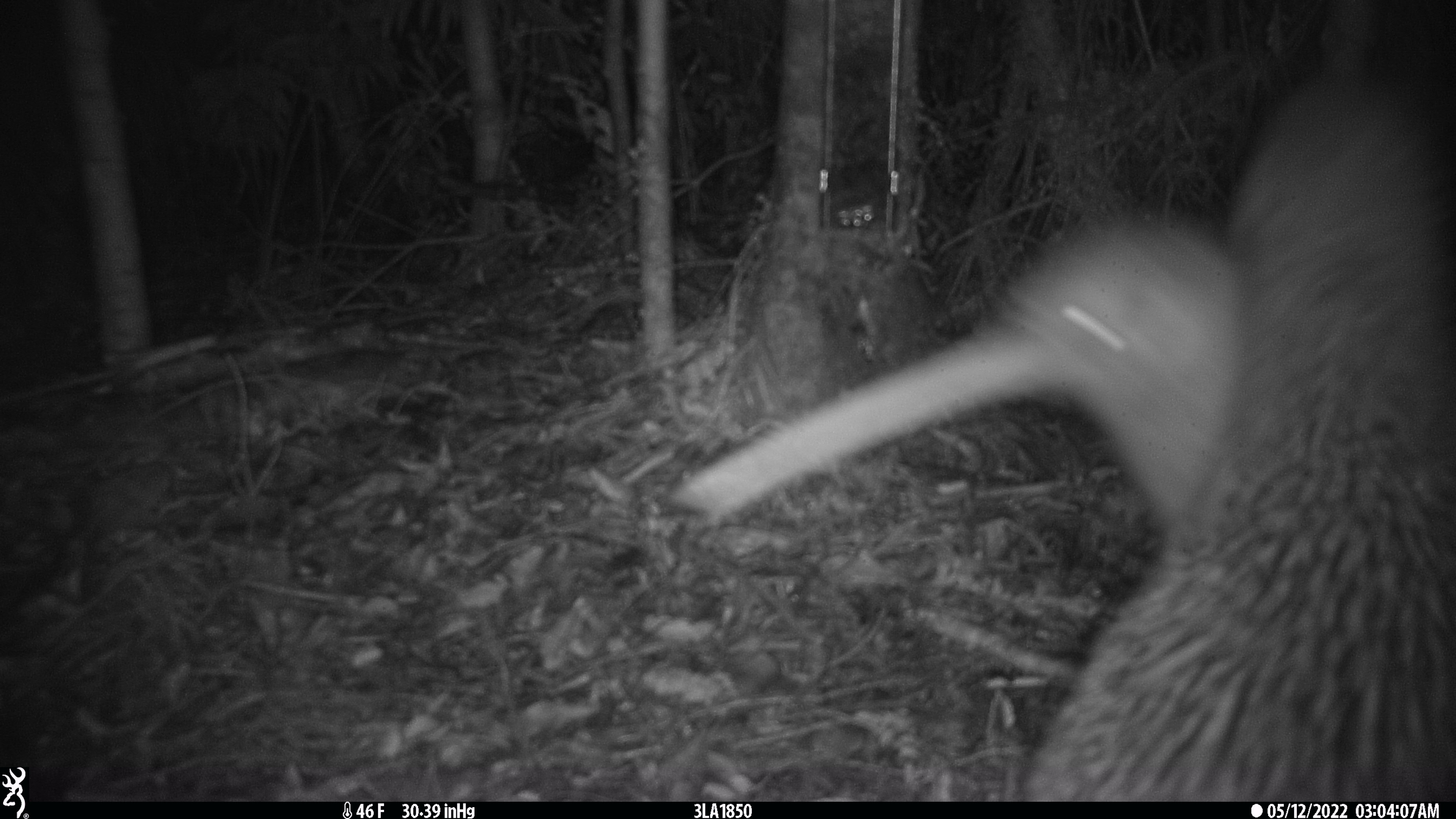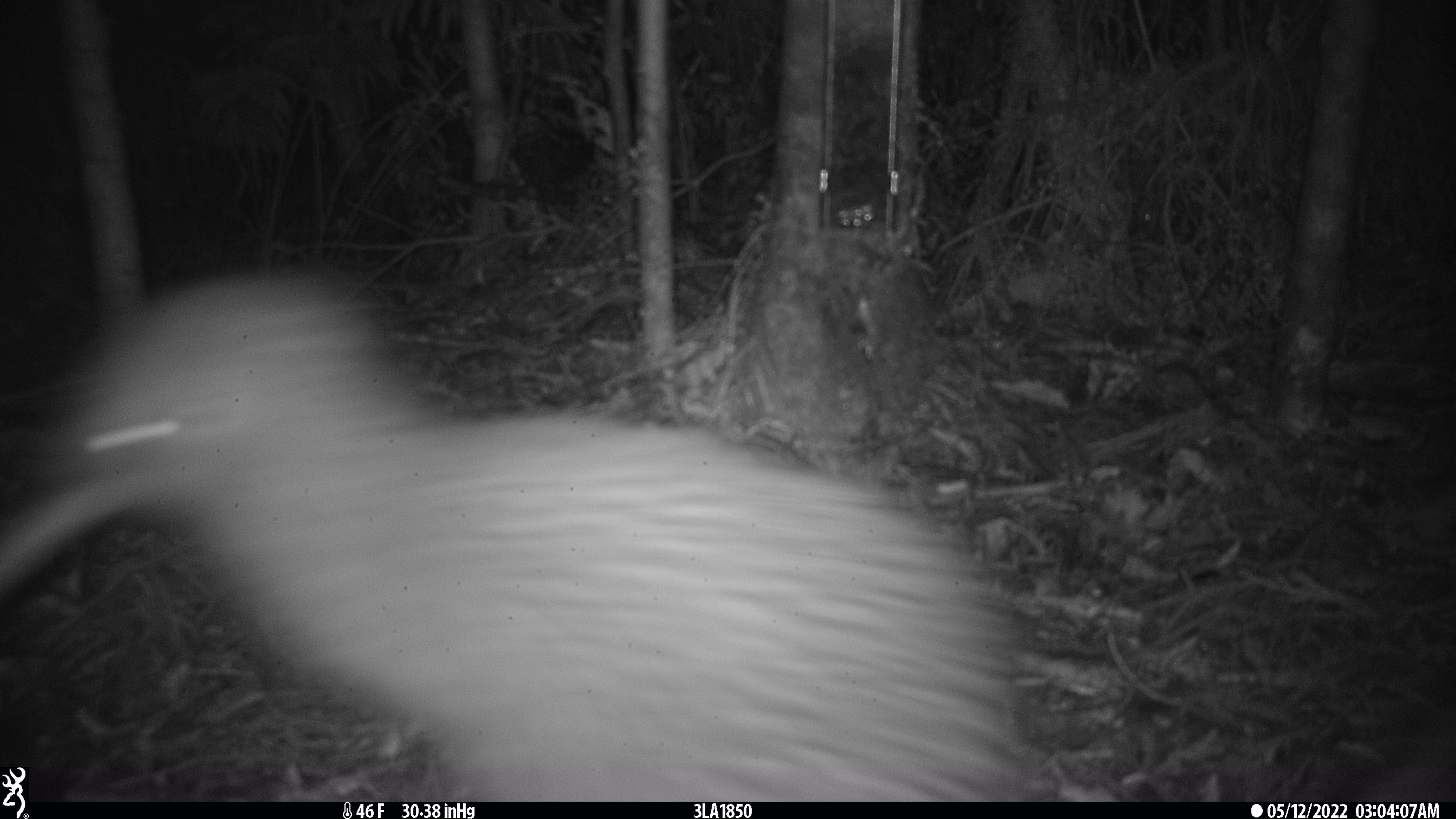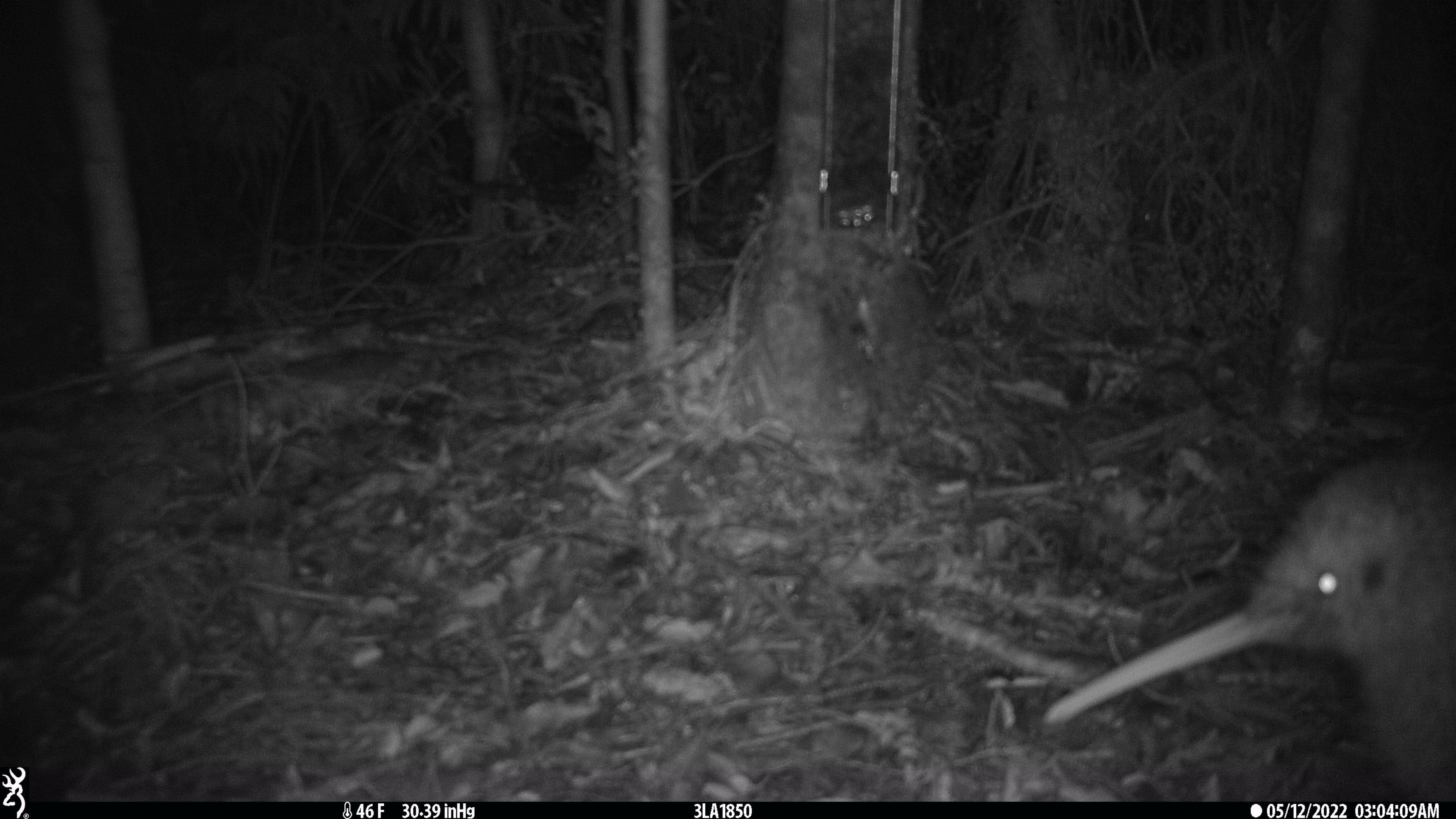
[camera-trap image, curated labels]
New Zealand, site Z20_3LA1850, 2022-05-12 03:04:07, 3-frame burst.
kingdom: Animalia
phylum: Chordata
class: Aves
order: Apterygiformes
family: Apterygidae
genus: Apteryx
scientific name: Apteryx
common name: kiwi